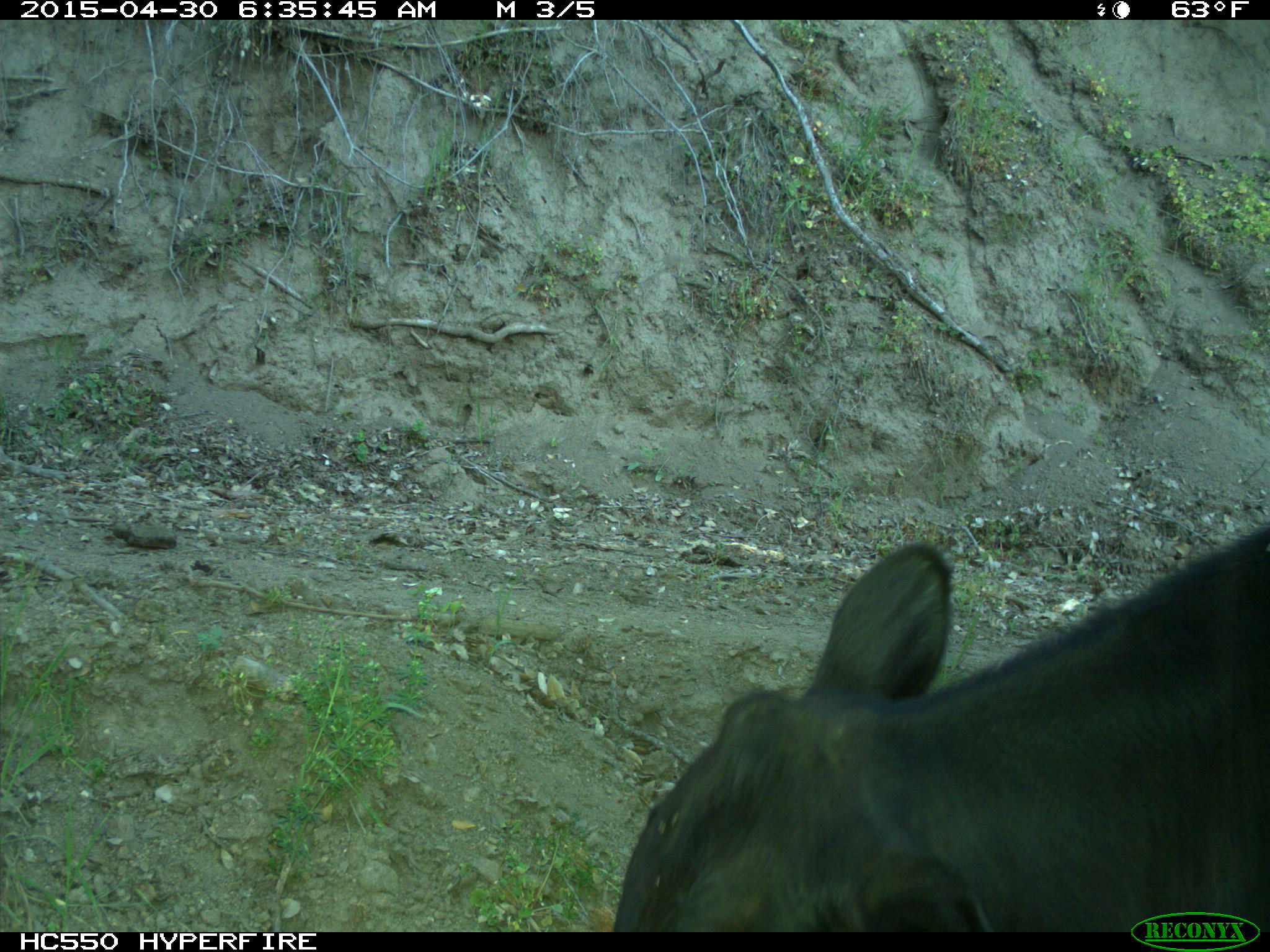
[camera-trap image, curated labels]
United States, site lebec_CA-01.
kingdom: Animalia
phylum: Chordata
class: Mammalia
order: Artiodactyla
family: Bovidae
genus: Bos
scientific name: Bos taurus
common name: domestic cow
Bos taurus (domestic cow).